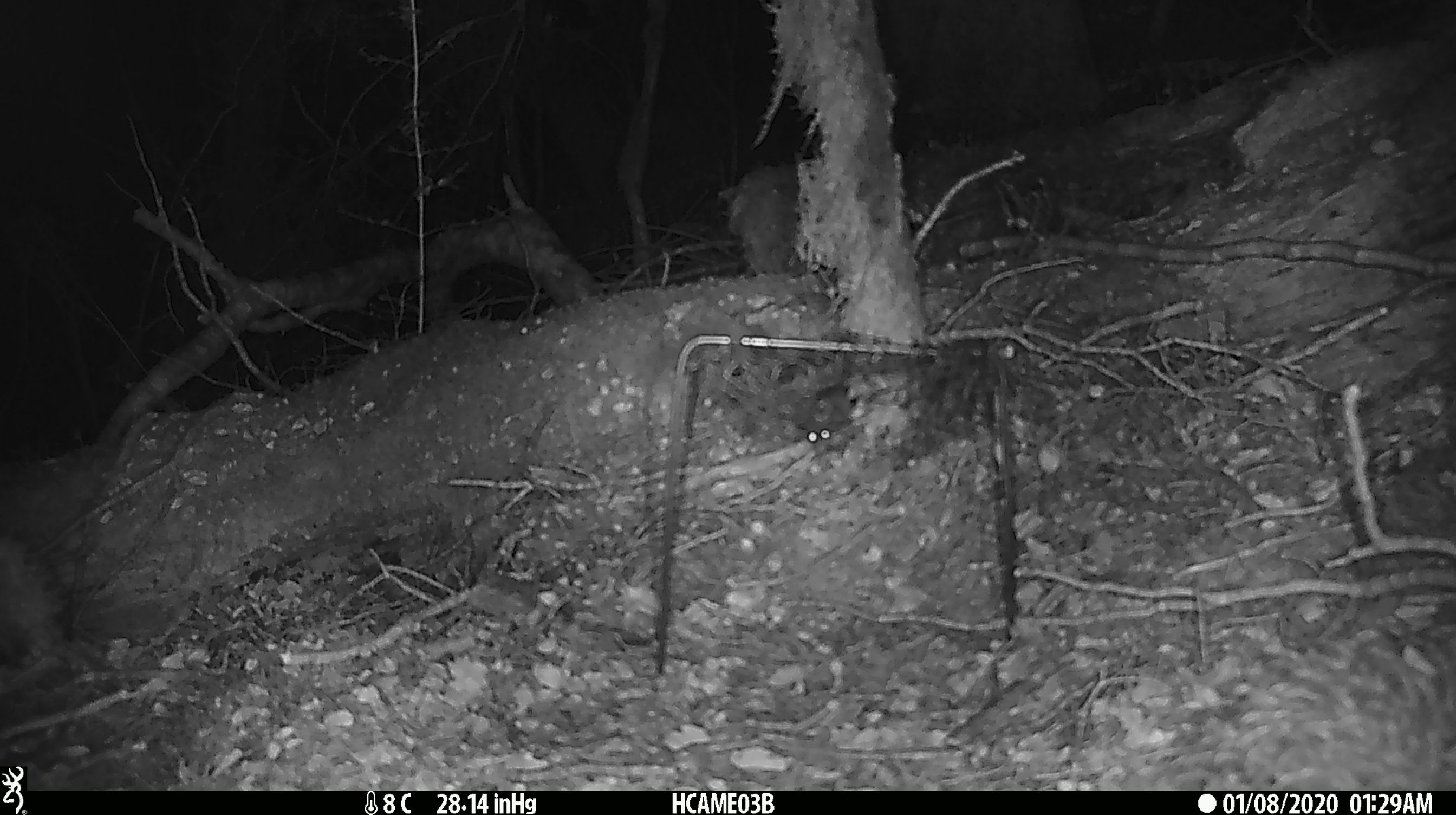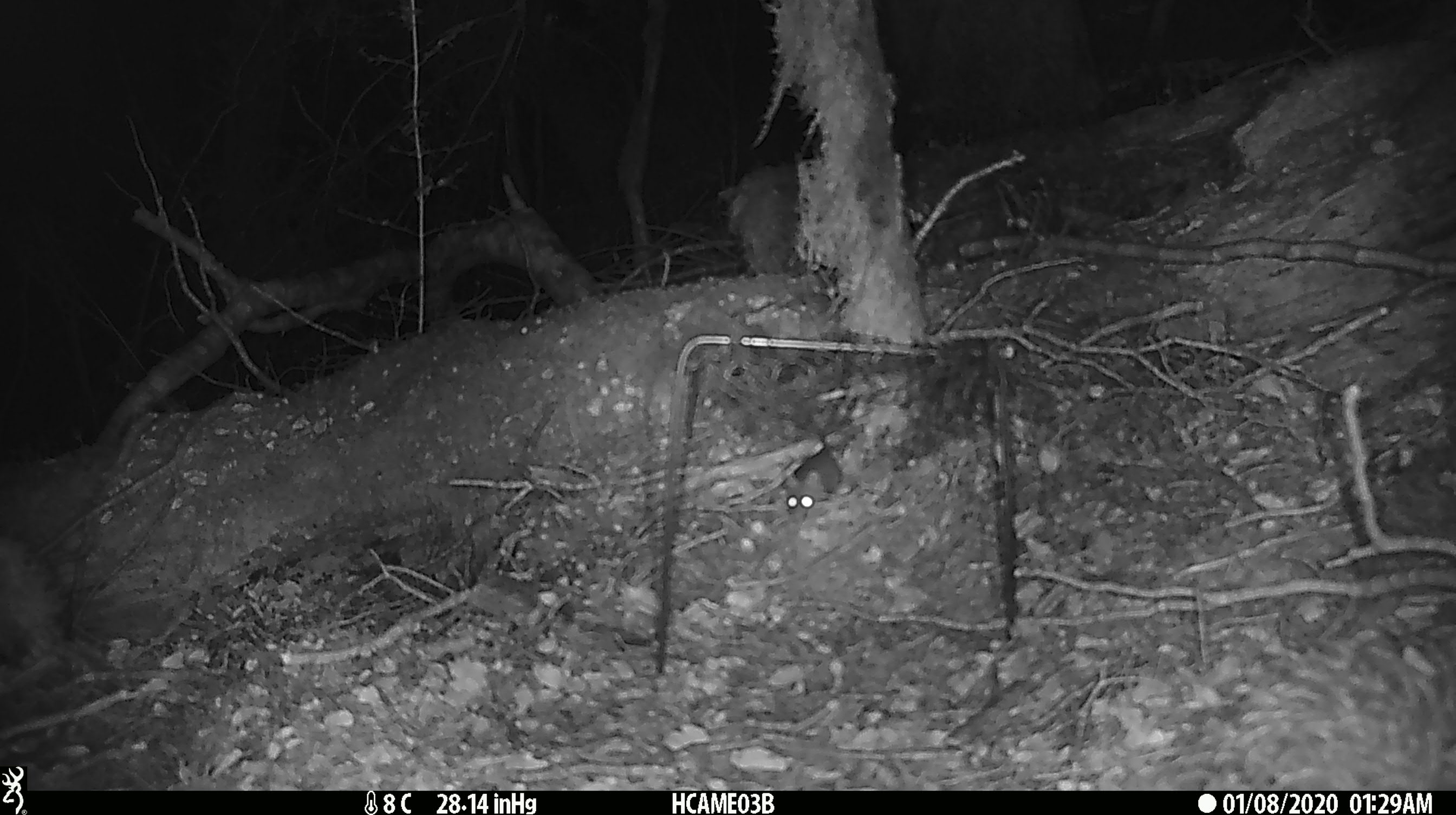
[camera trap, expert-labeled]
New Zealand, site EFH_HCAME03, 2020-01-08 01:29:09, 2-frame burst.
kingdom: Animalia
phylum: Chordata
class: Mammalia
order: Rodentia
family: Muridae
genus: Mus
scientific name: Mus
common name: mouse